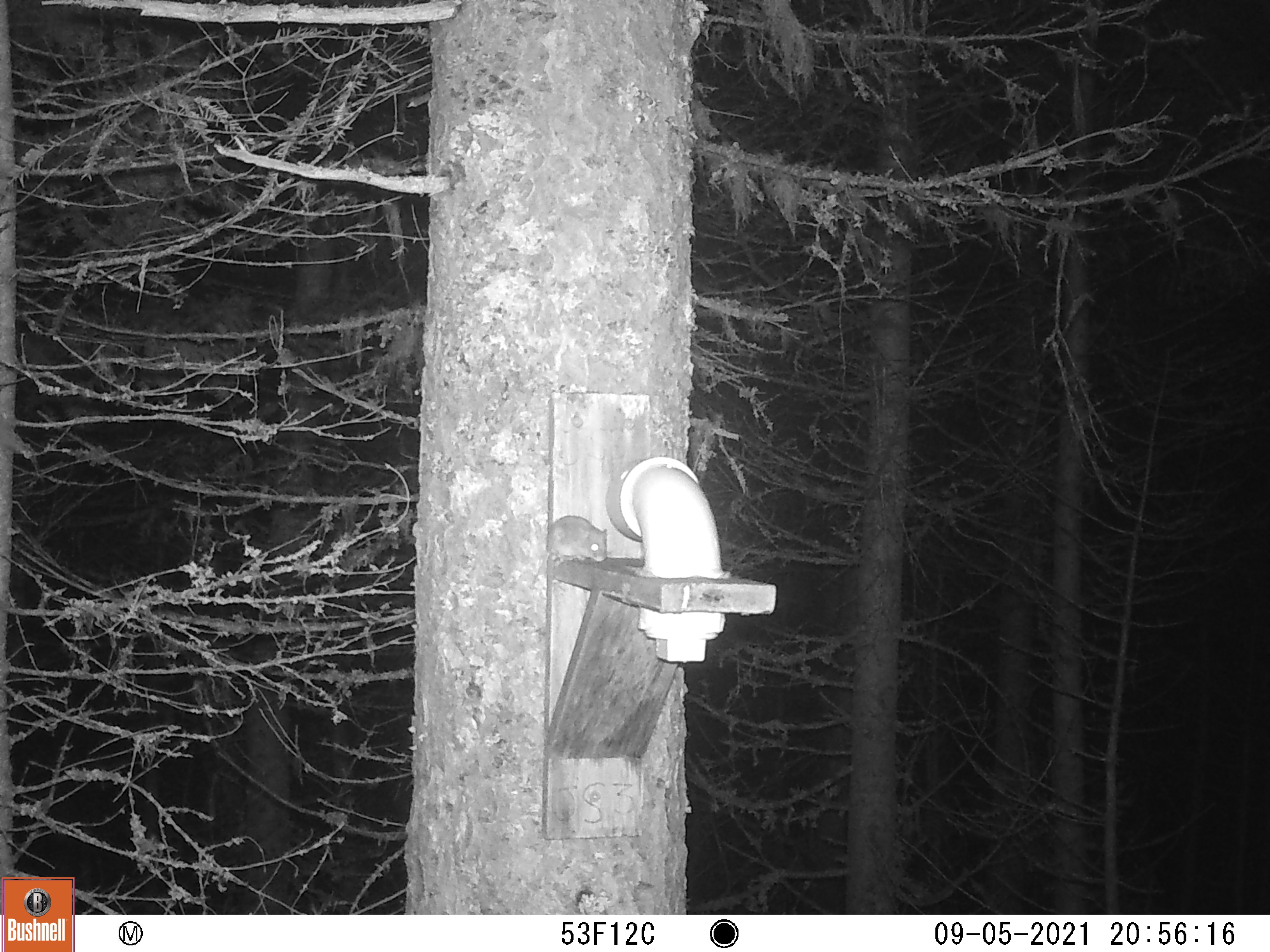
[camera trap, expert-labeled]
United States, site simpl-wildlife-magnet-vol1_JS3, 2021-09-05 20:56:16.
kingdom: Animalia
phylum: Chordata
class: Mammalia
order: Rodentia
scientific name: Rodentia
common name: mouse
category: mouse sp.